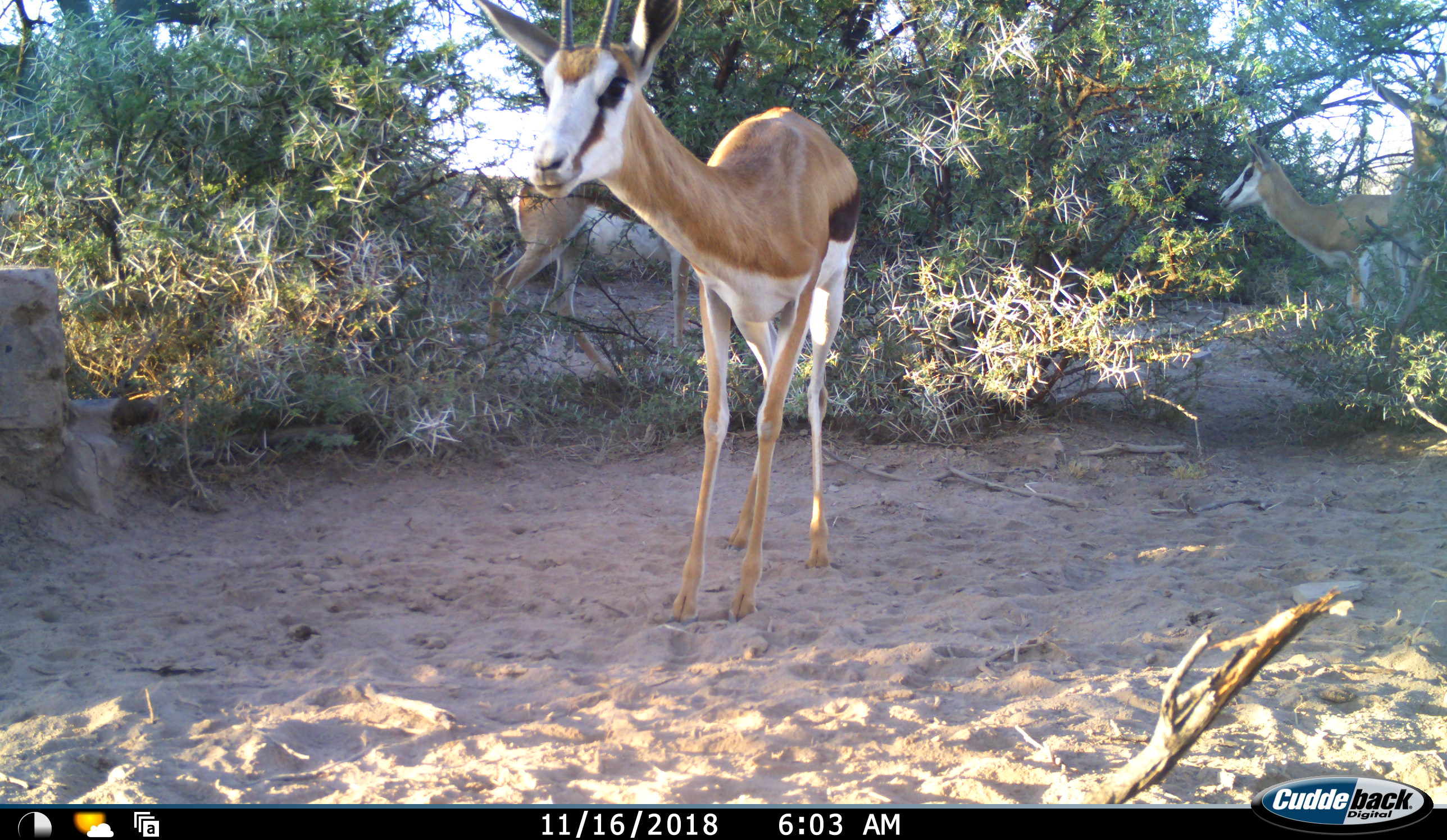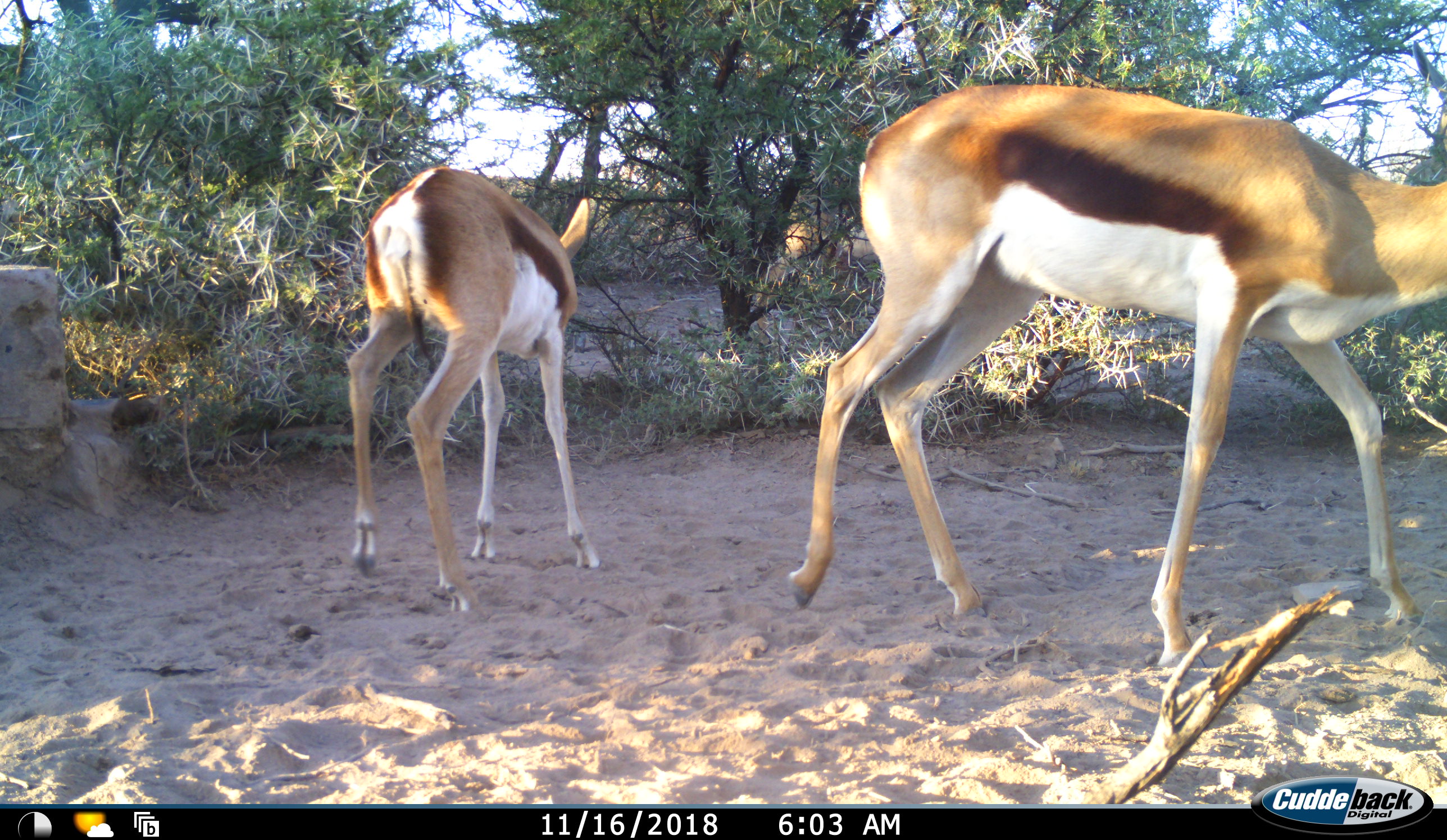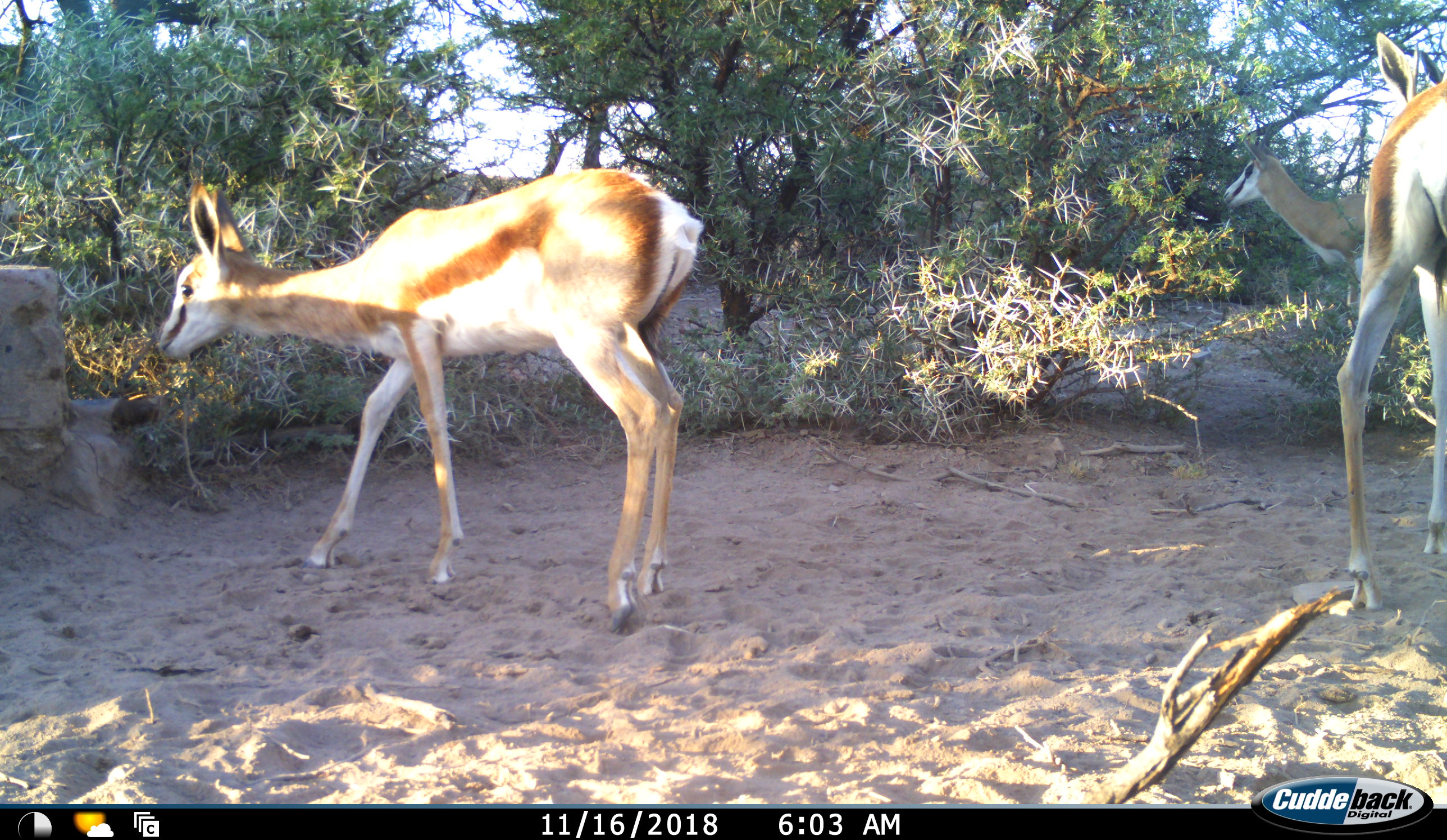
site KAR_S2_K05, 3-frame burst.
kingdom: Animalia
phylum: Chordata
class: Mammalia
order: Artiodactyla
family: Bovidae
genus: Antidorcas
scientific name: Antidorcas marsupialis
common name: springbok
Springbok (Antidorcas marsupialis), count 3. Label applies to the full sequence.